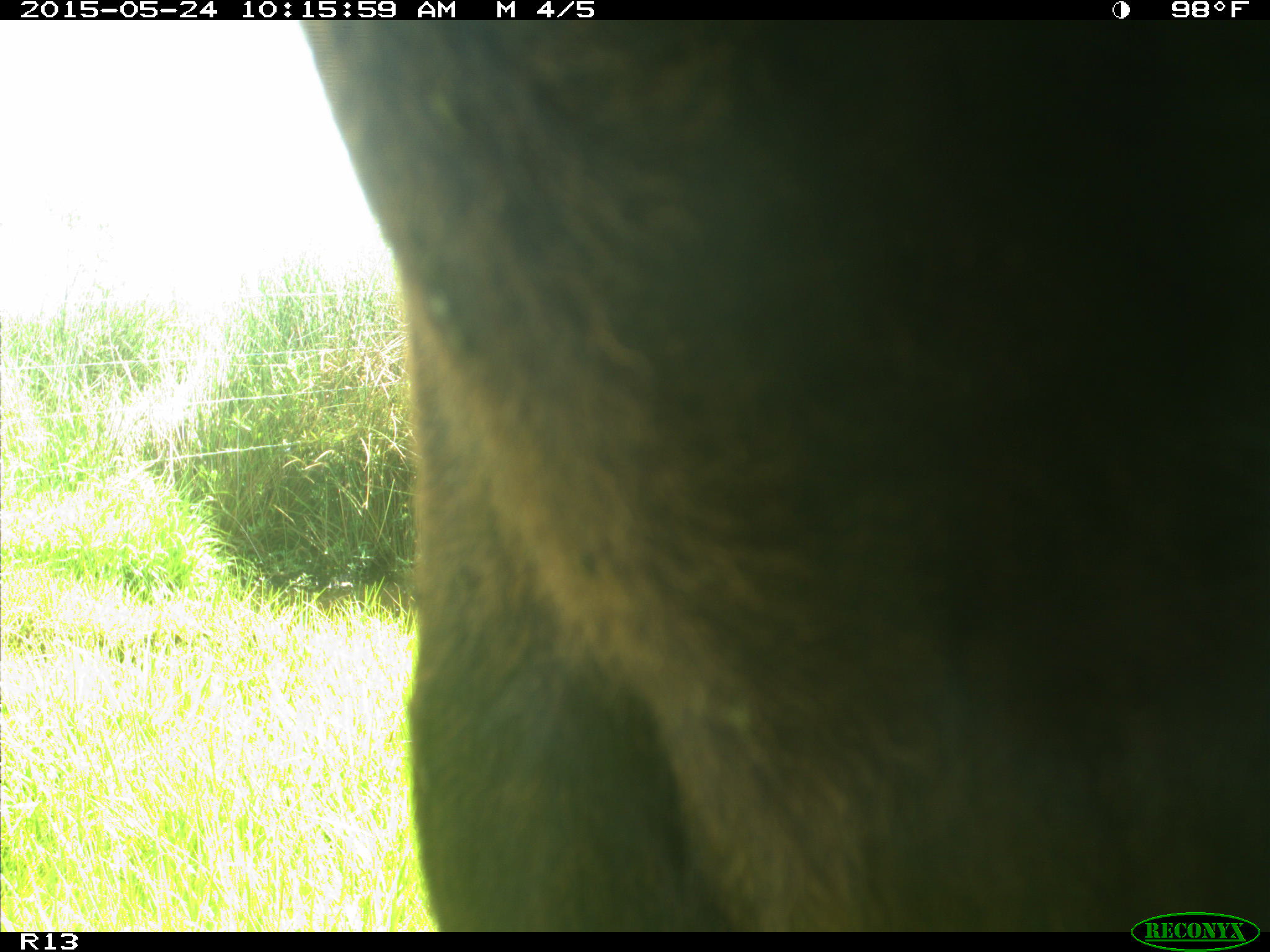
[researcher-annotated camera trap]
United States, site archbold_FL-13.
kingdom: Animalia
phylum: Chordata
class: Mammalia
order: Artiodactyla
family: Bovidae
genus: Bos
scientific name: Bos taurus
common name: domestic cow